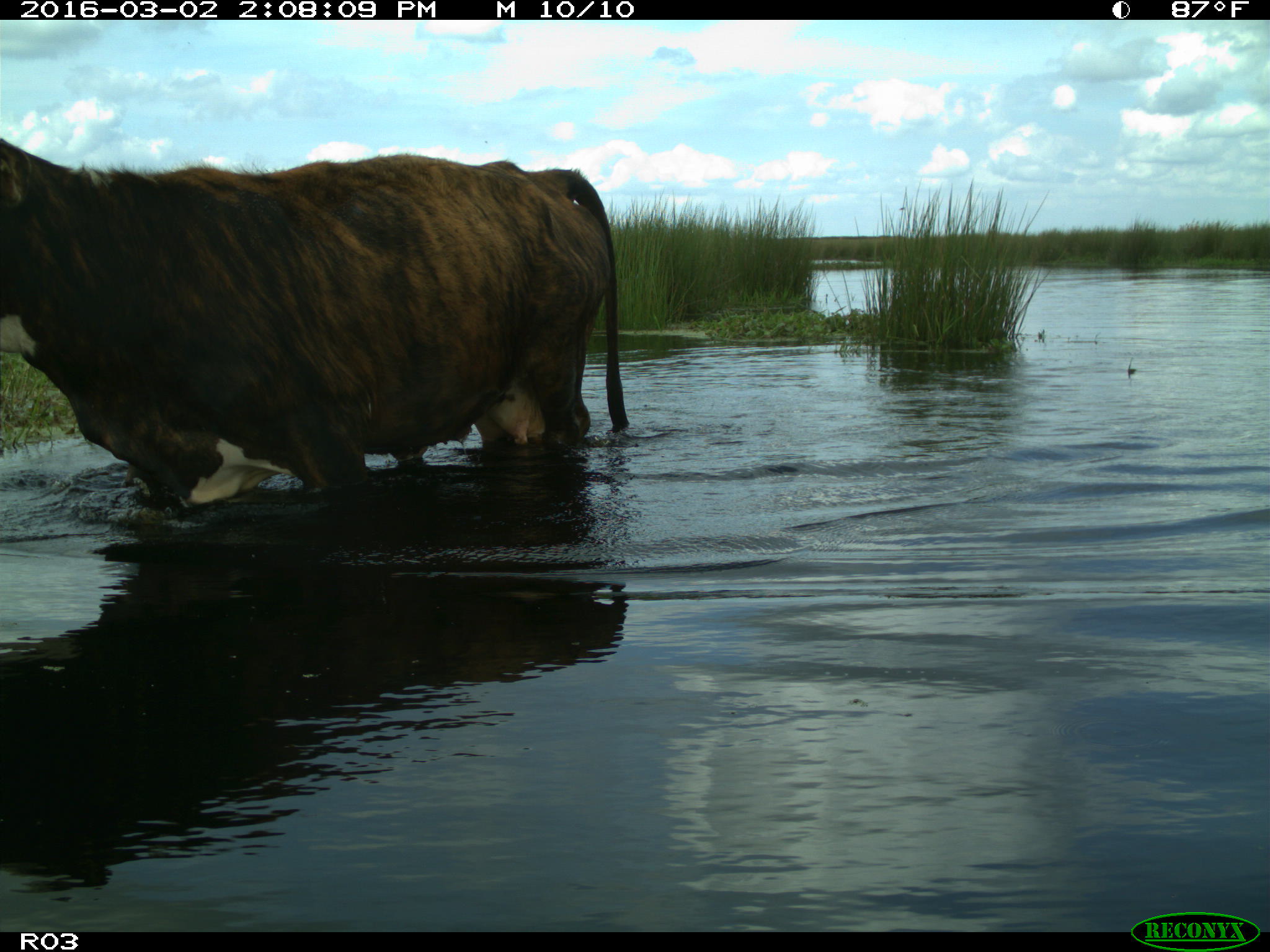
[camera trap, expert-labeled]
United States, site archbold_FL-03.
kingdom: Animalia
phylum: Chordata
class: Mammalia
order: Artiodactyla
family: Bovidae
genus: Bos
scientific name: Bos taurus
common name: domestic cow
Bos taurus (domestic cow).